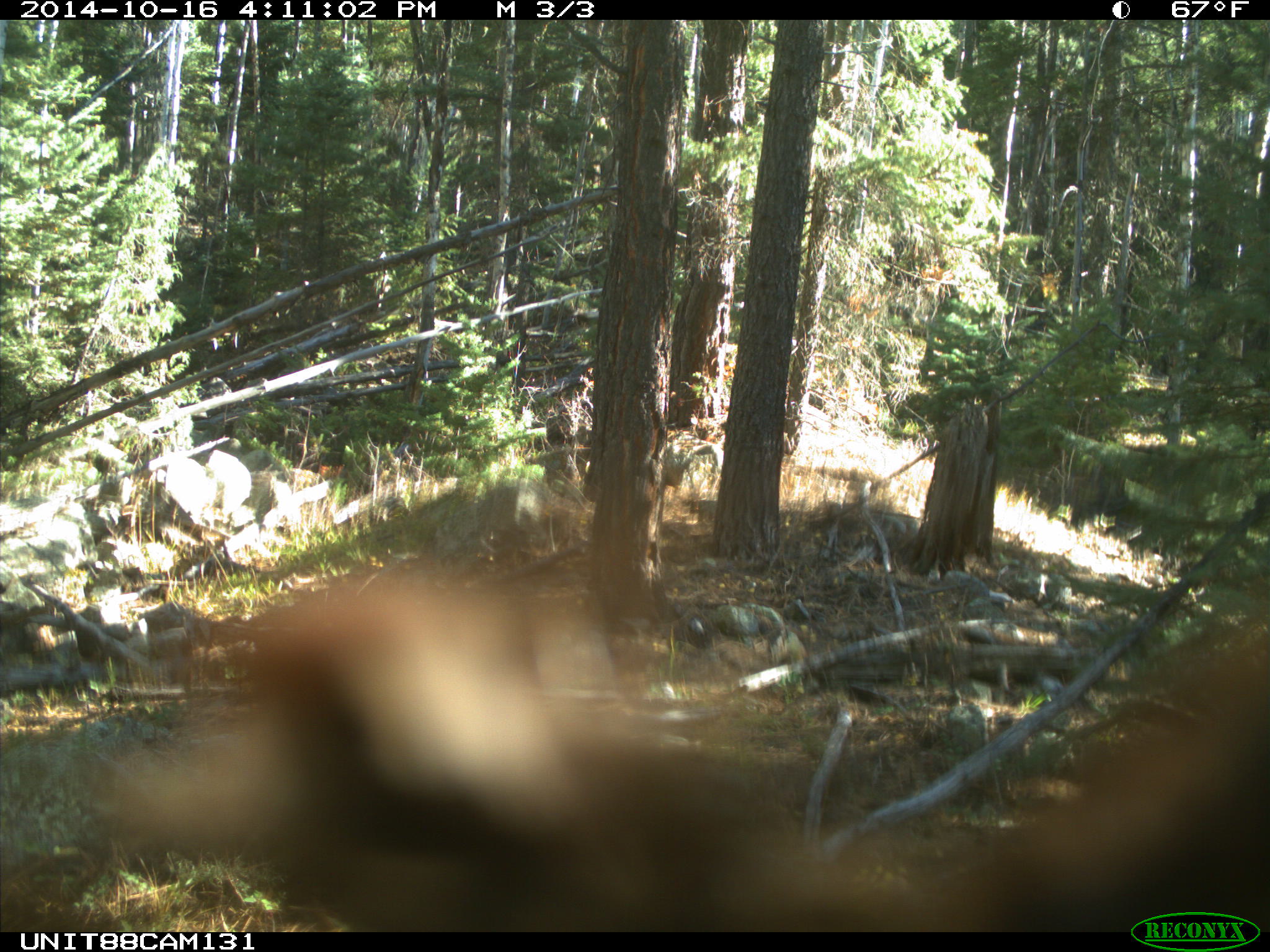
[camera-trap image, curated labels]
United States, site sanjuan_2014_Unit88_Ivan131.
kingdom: Animalia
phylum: Chordata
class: Mammalia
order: Carnivora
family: Ursidae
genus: Ursus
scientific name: Ursus americanus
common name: american black bear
Ursus americanus (american black bear).